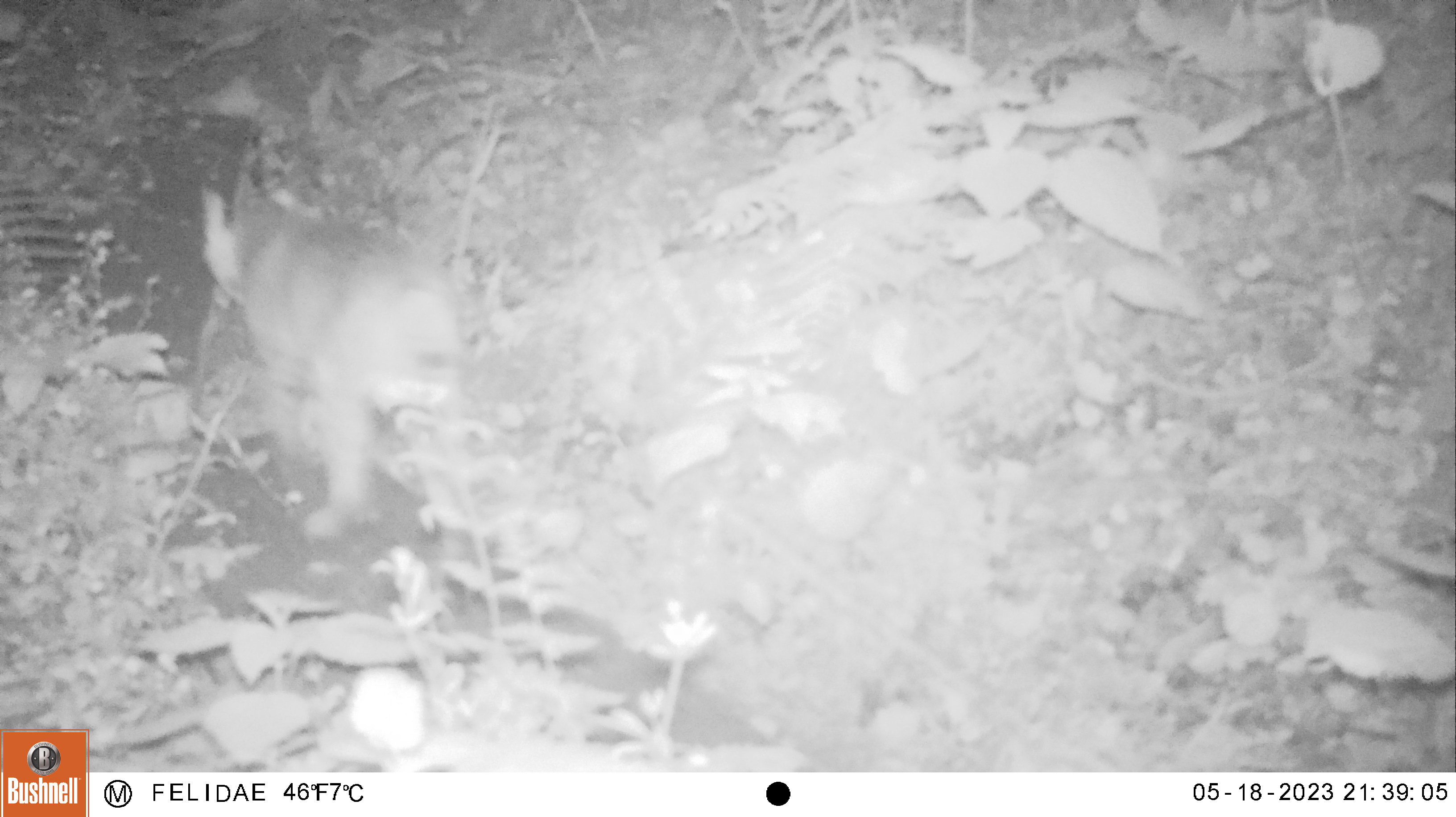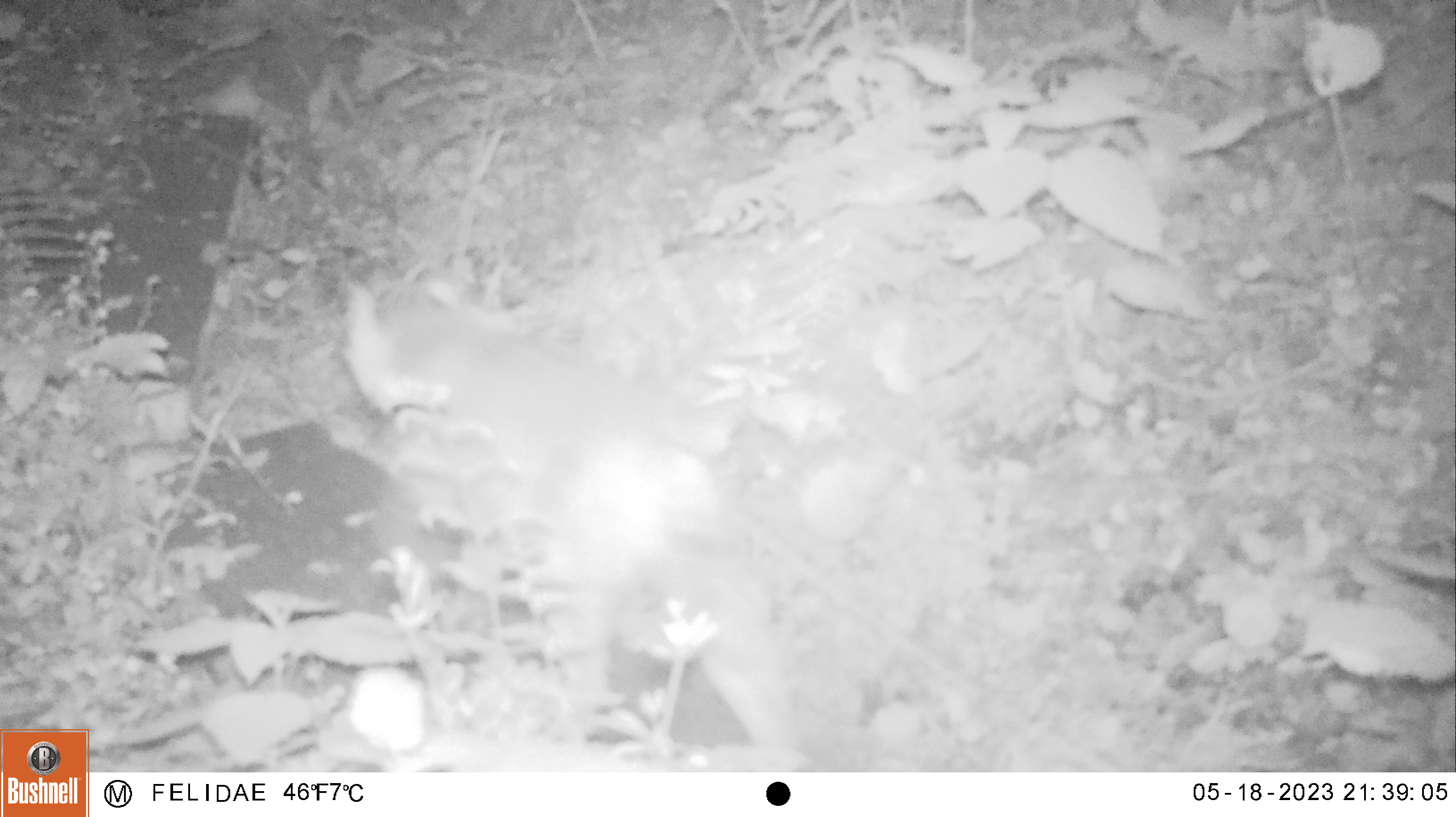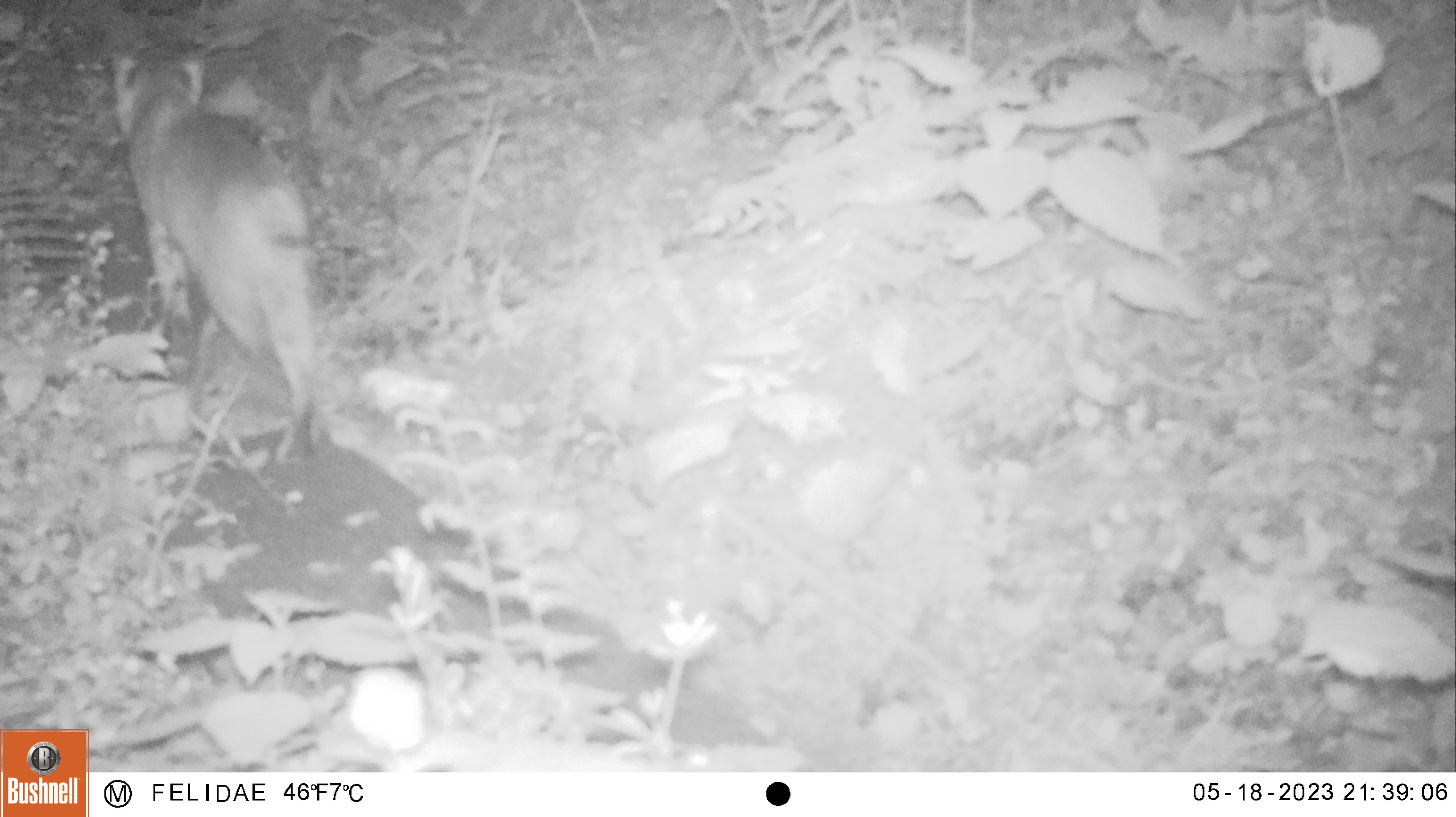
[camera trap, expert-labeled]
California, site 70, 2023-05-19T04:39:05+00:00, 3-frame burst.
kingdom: Animalia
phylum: Chordata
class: Mammalia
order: Carnivora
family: Felidae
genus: Lynx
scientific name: Lynx rufus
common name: bobcat